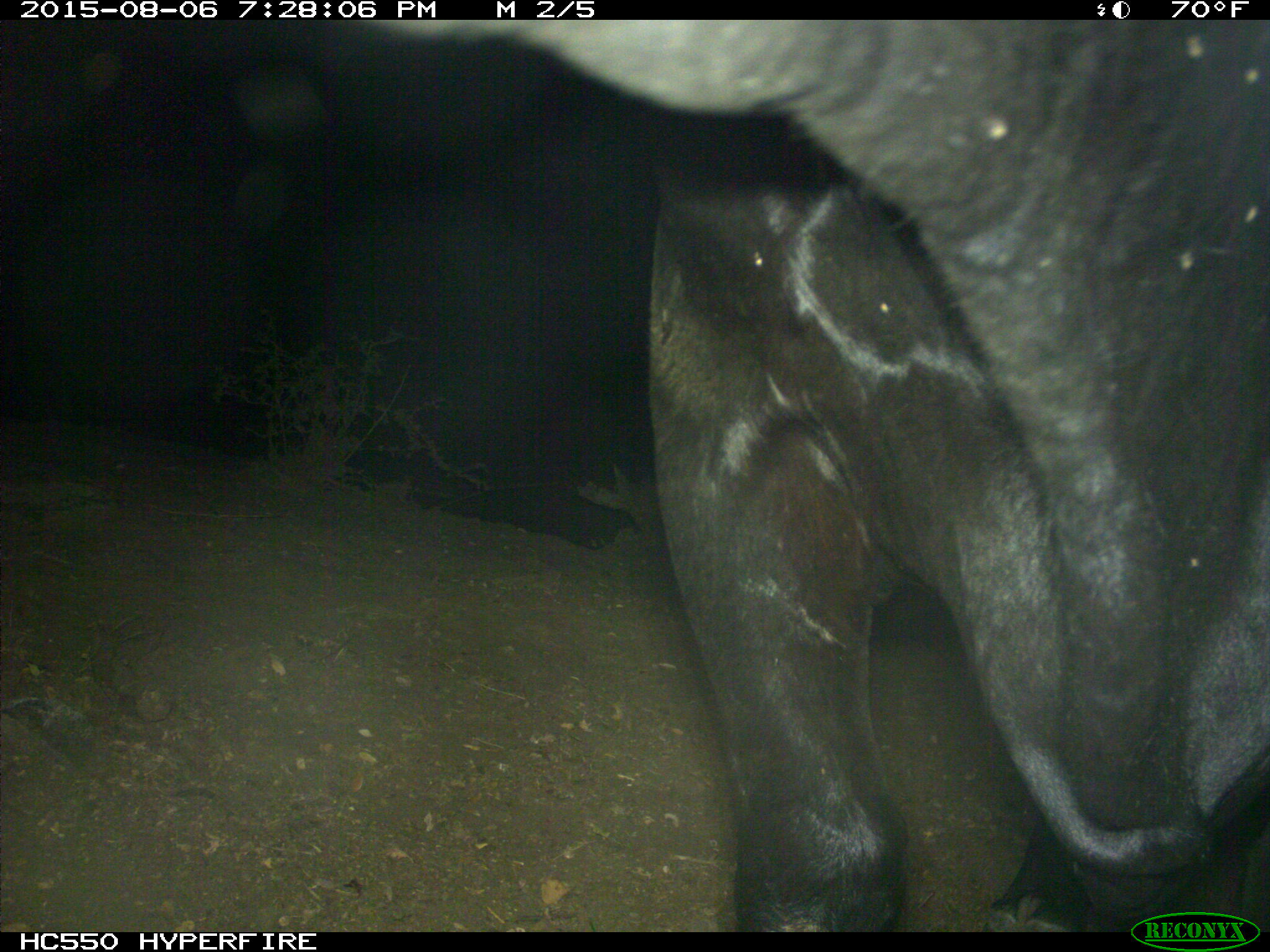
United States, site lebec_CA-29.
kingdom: Animalia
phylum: Chordata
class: Mammalia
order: Artiodactyla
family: Bovidae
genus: Bos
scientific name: Bos taurus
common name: domestic cow